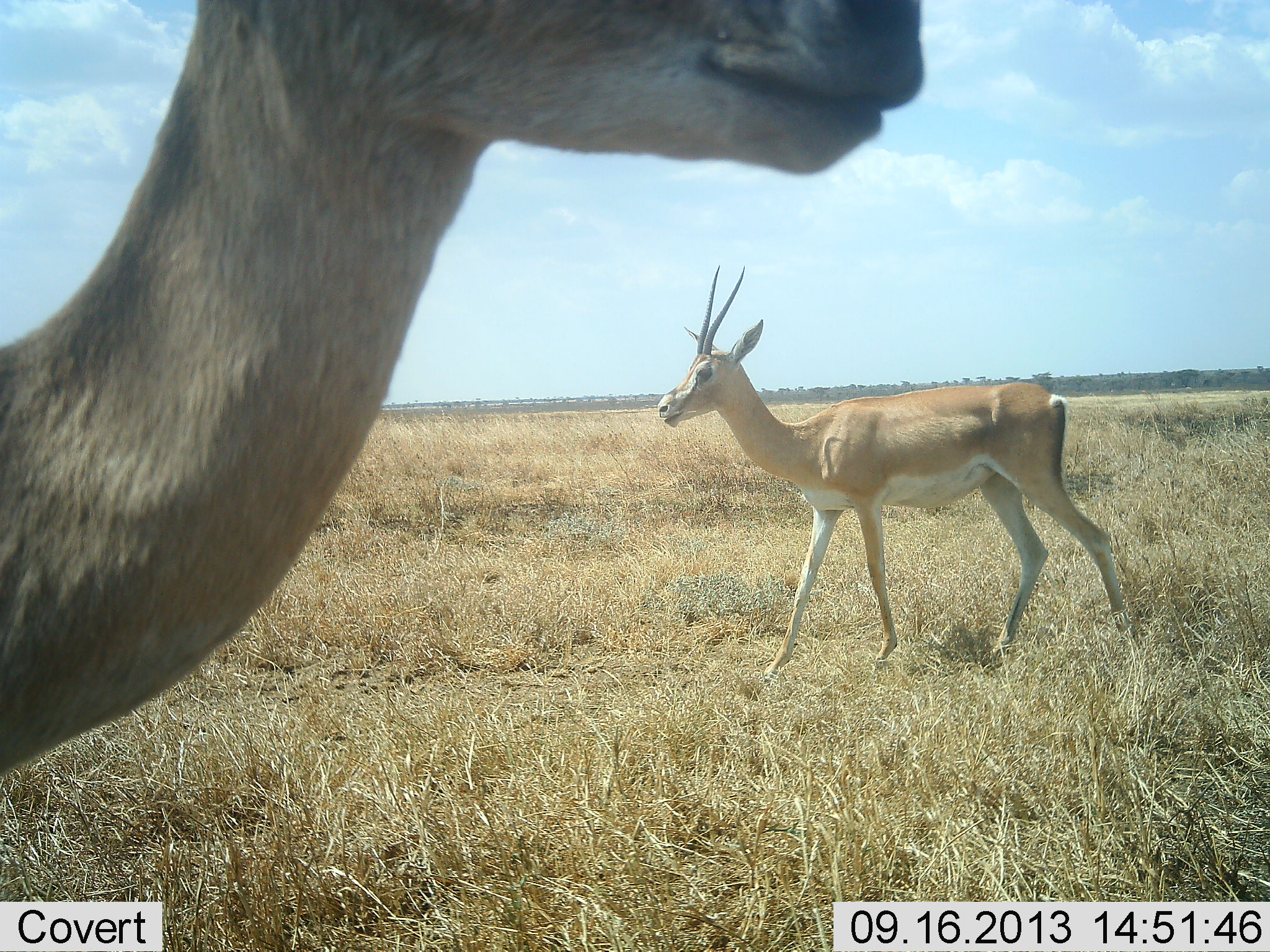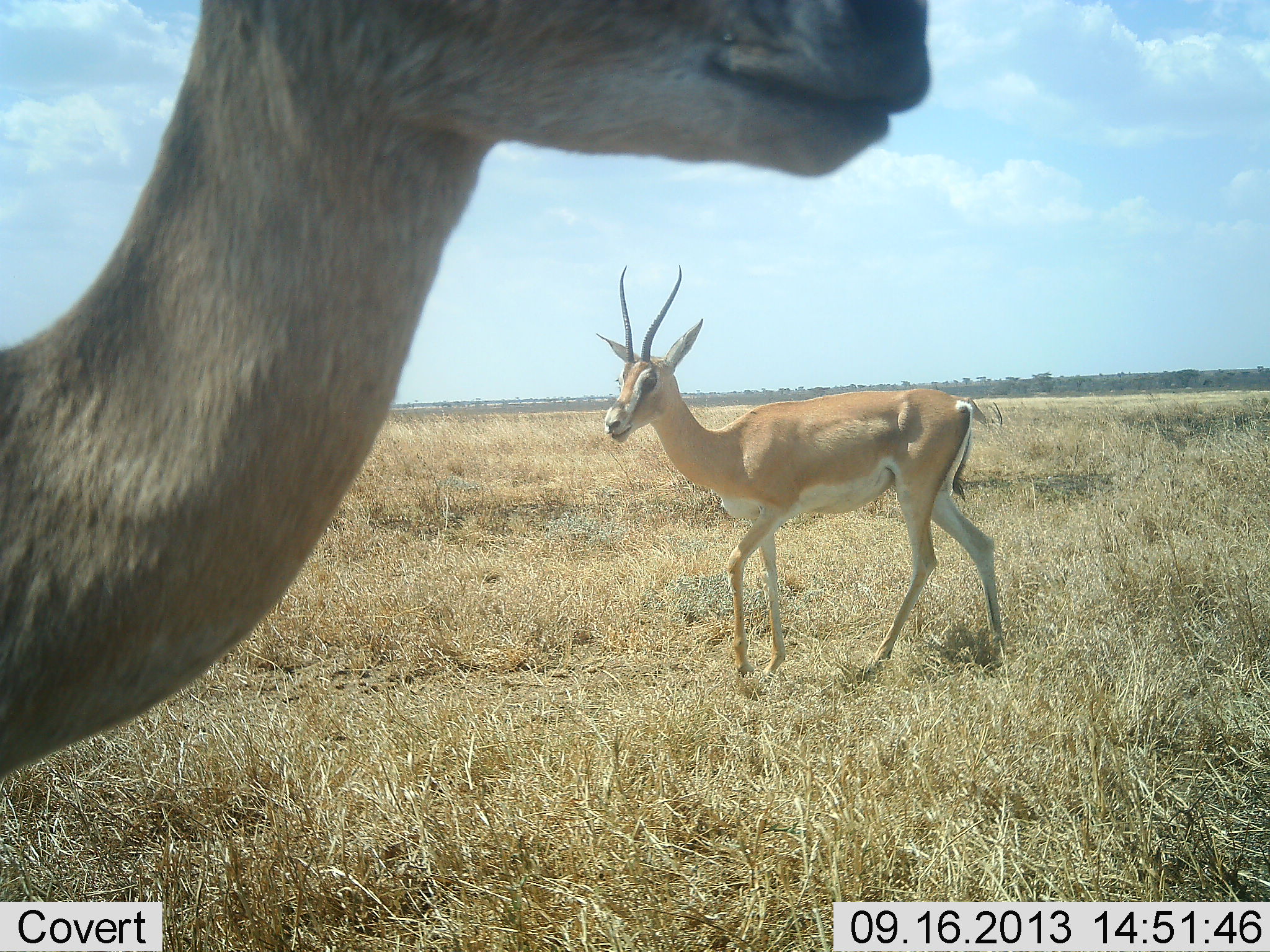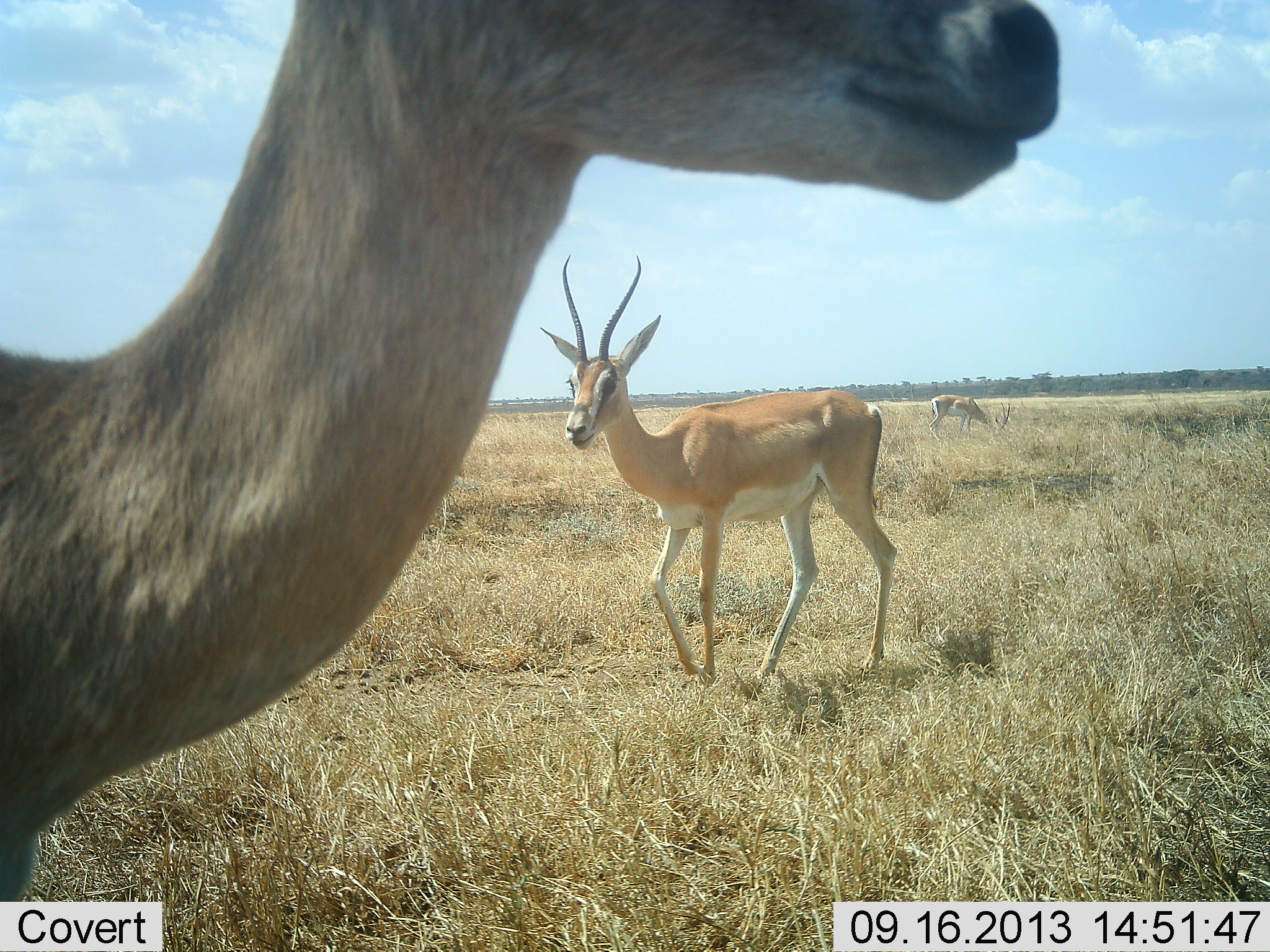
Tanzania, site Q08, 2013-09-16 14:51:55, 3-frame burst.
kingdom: Animalia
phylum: Chordata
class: Mammalia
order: Artiodactyla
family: Bovidae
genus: Nanger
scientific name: Nanger granti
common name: grant's gazelle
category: gazellegrants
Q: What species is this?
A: Gazellegrants (grant's gazelle) (Nanger granti).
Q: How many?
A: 2.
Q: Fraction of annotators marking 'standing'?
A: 100%.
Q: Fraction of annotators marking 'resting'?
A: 0%.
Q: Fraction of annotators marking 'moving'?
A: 78%.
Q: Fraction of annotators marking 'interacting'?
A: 0%.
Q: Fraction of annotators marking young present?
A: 0%.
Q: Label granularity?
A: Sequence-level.